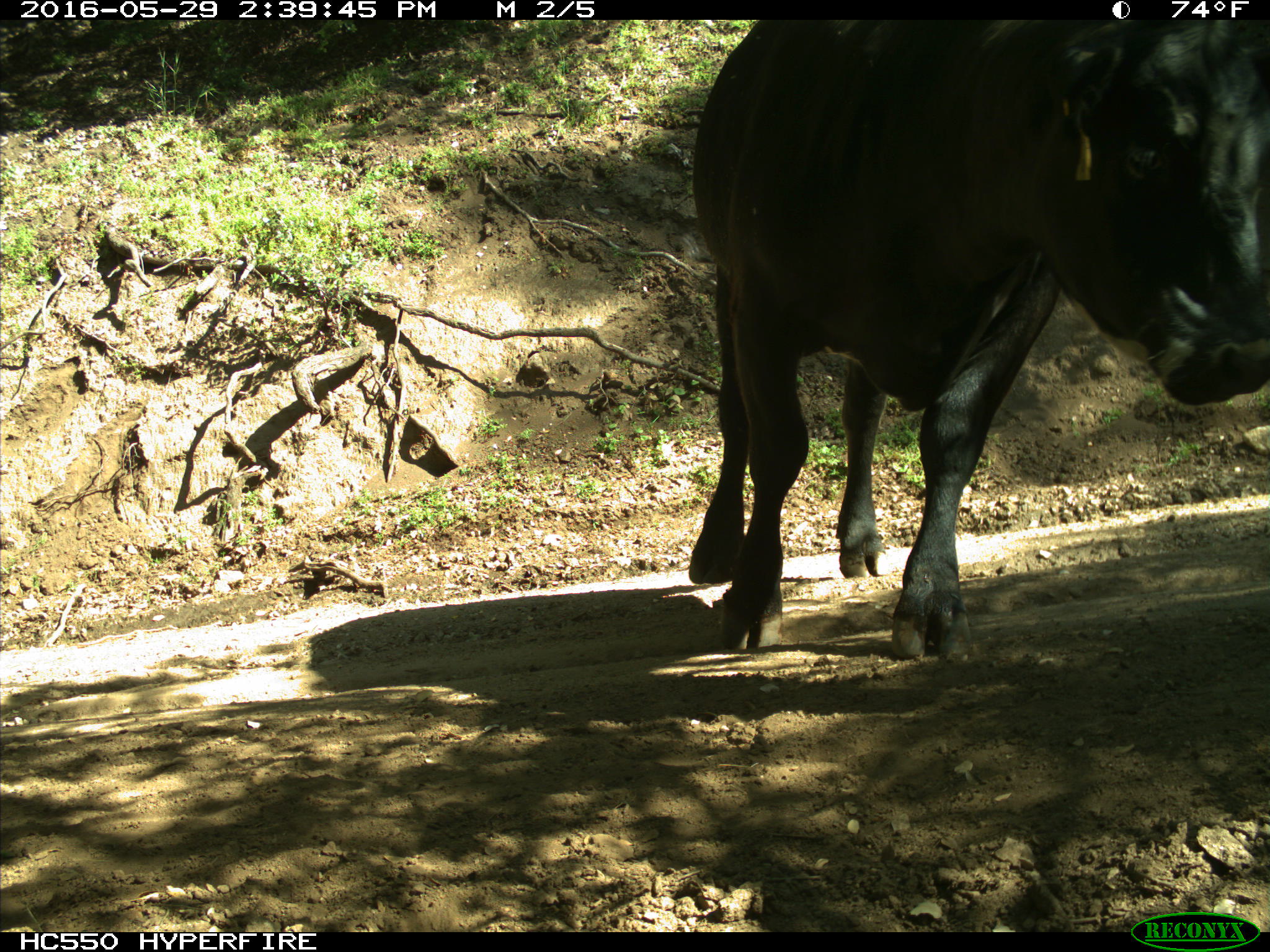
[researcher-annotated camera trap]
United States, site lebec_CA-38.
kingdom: Animalia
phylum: Chordata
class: Mammalia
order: Artiodactyla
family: Bovidae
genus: Bos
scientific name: Bos taurus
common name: domestic cow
Bos taurus (domestic cow).